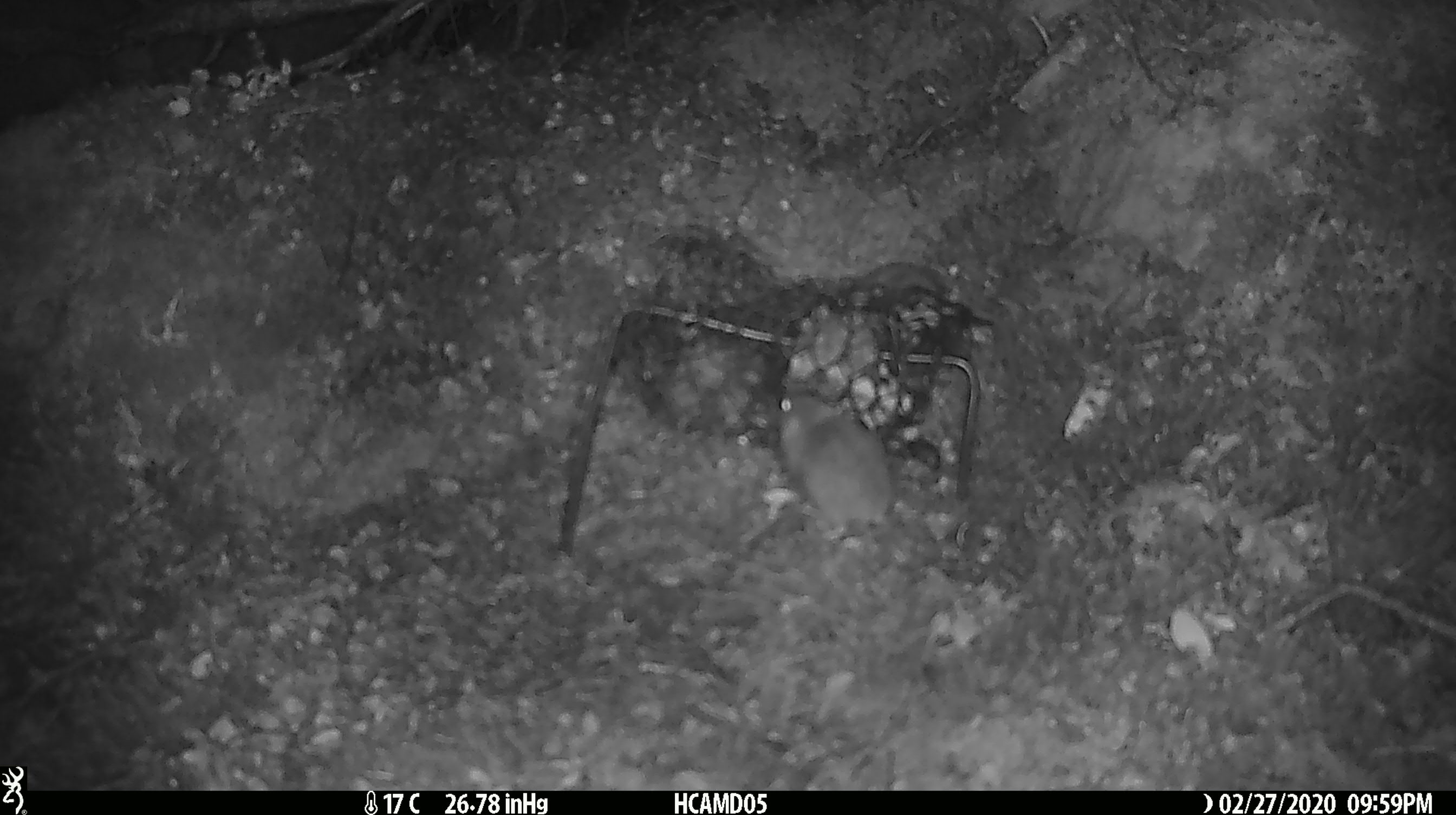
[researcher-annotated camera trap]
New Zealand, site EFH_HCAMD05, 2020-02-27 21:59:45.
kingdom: Animalia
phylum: Chordata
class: Mammalia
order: Rodentia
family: Muridae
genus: Mus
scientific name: Mus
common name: mouse